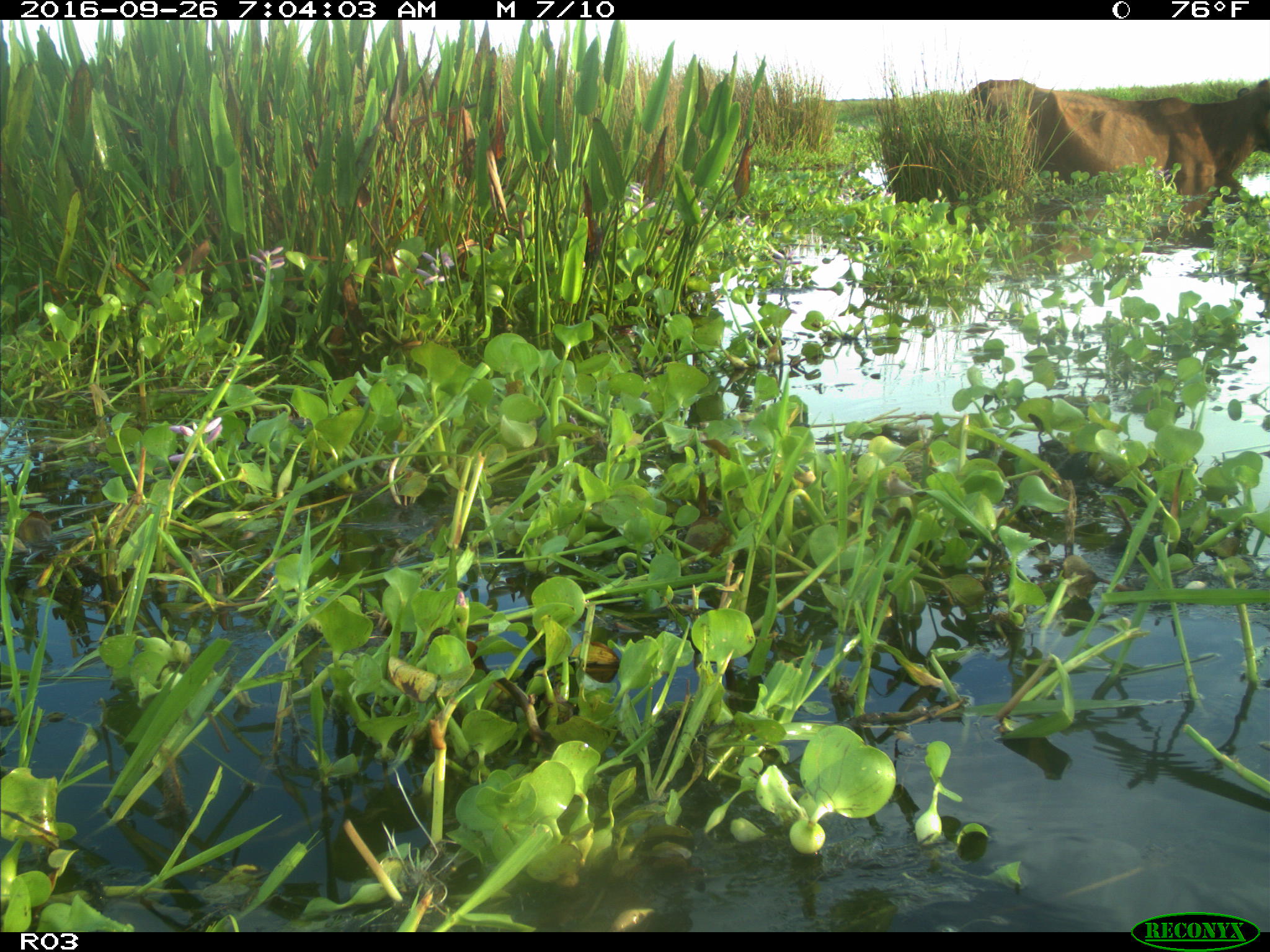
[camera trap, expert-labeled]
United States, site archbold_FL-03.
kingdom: Animalia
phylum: Chordata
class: Mammalia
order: Artiodactyla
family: Bovidae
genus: Bos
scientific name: Bos taurus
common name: domestic cow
Bos taurus (domestic cow).